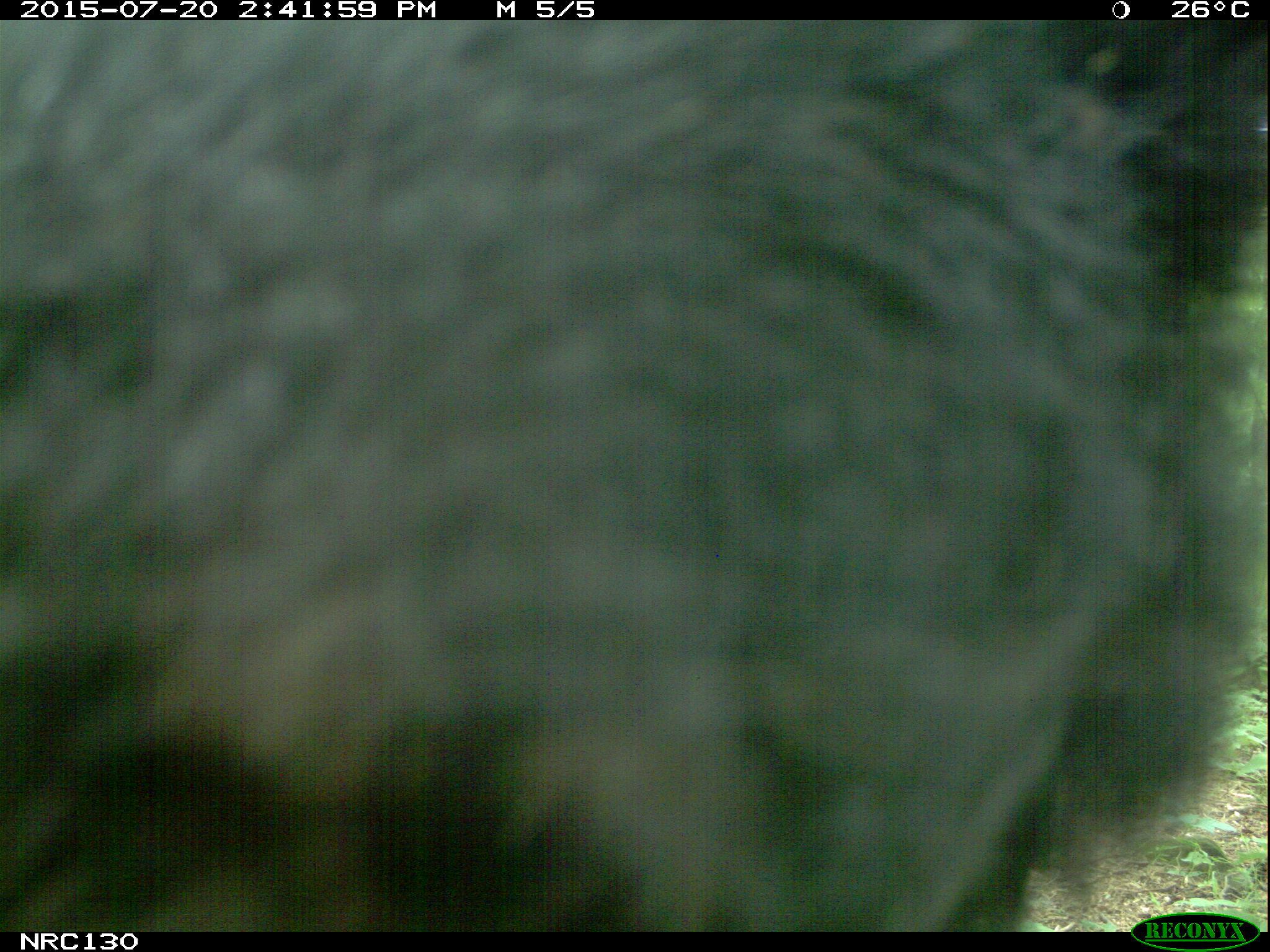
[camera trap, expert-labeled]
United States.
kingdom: Animalia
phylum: Chordata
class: Mammalia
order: Carnivora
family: Ursidae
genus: Ursus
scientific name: Ursus americanus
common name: american black bear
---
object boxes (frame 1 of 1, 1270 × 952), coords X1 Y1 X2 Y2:
American Black Bear: 1 23 1264 934